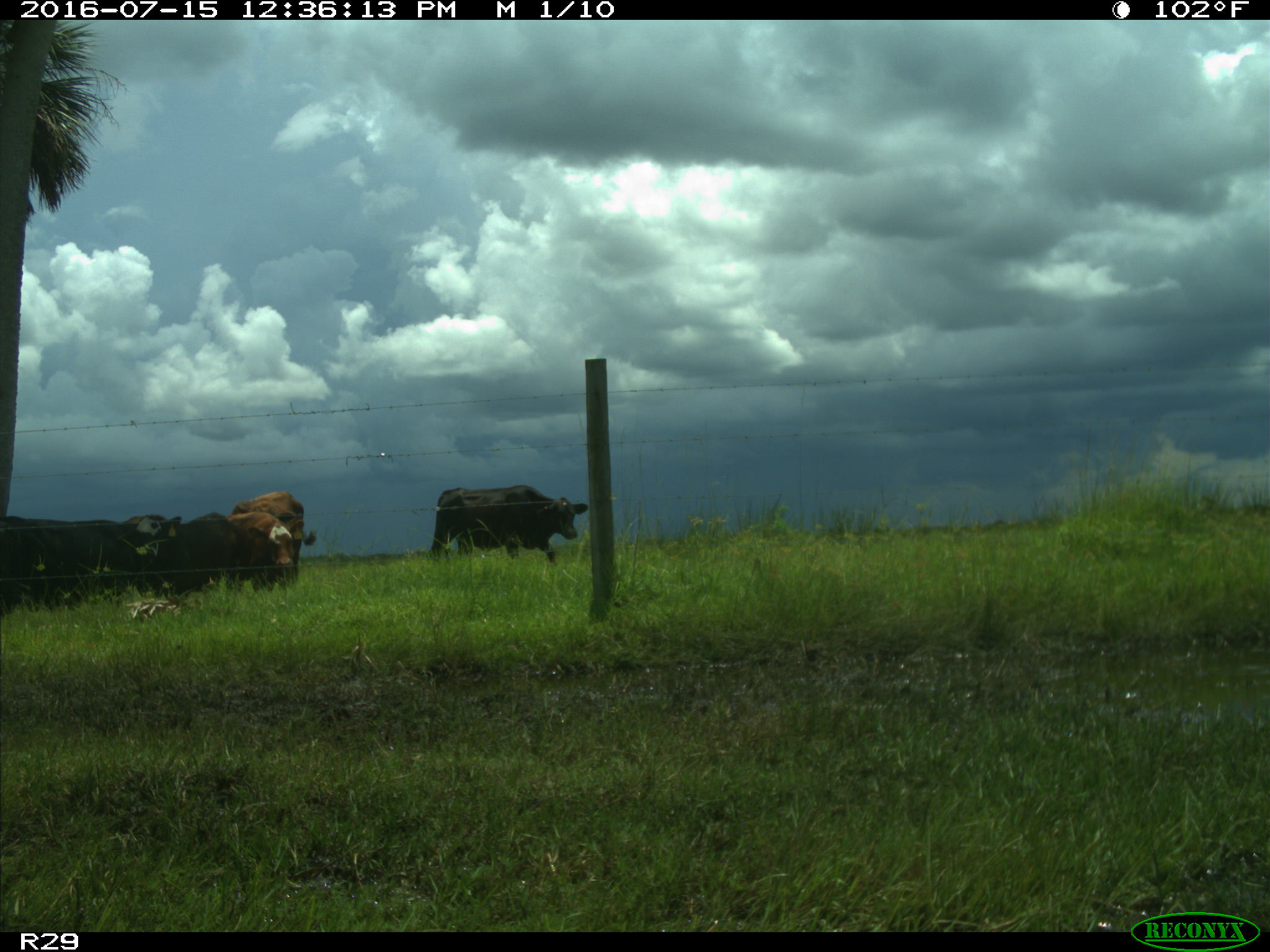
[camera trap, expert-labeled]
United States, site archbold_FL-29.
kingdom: Animalia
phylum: Chordata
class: Mammalia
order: Artiodactyla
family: Bovidae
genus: Bos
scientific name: Bos taurus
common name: domestic cow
Bos taurus (domestic cow).